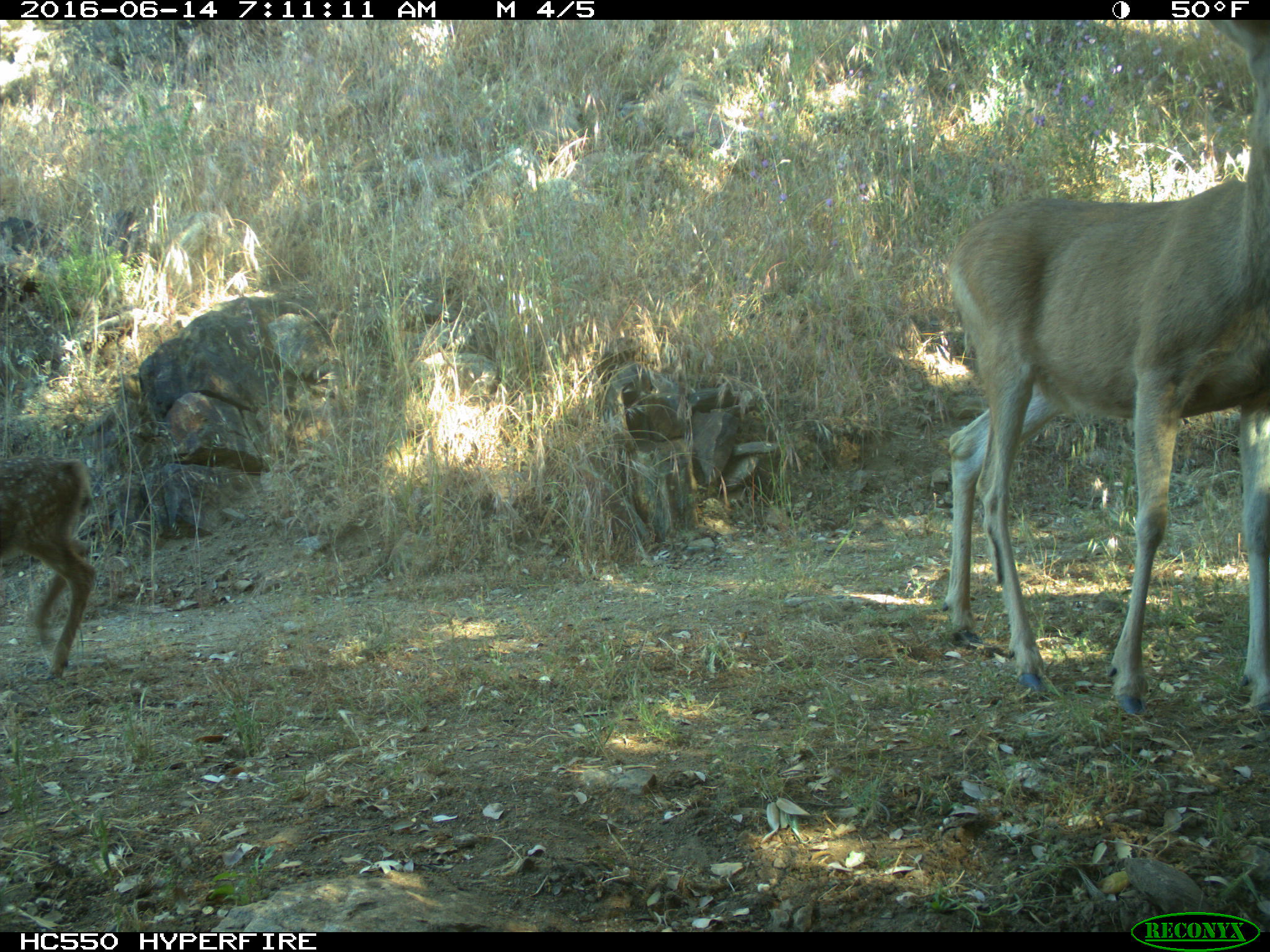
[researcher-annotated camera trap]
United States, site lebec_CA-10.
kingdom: Animalia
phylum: Chordata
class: Mammalia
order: Artiodactyla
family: Cervidae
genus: Odocoileus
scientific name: Odocoileus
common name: deer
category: unidentified deer